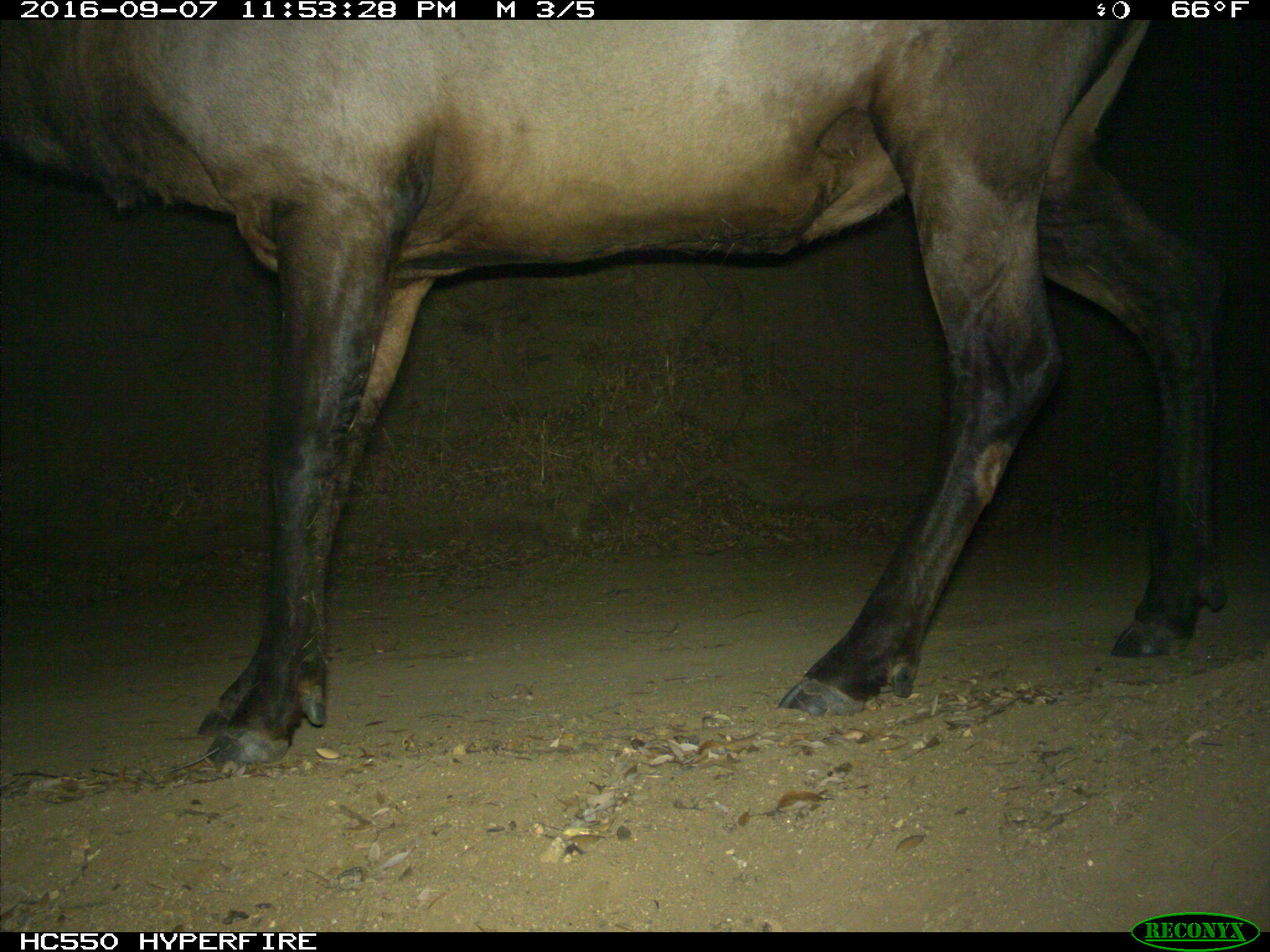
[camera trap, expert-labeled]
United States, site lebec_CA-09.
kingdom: Animalia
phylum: Chordata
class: Mammalia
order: Artiodactyla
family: Cervidae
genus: Cervus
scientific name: Cervus canadensis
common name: elk